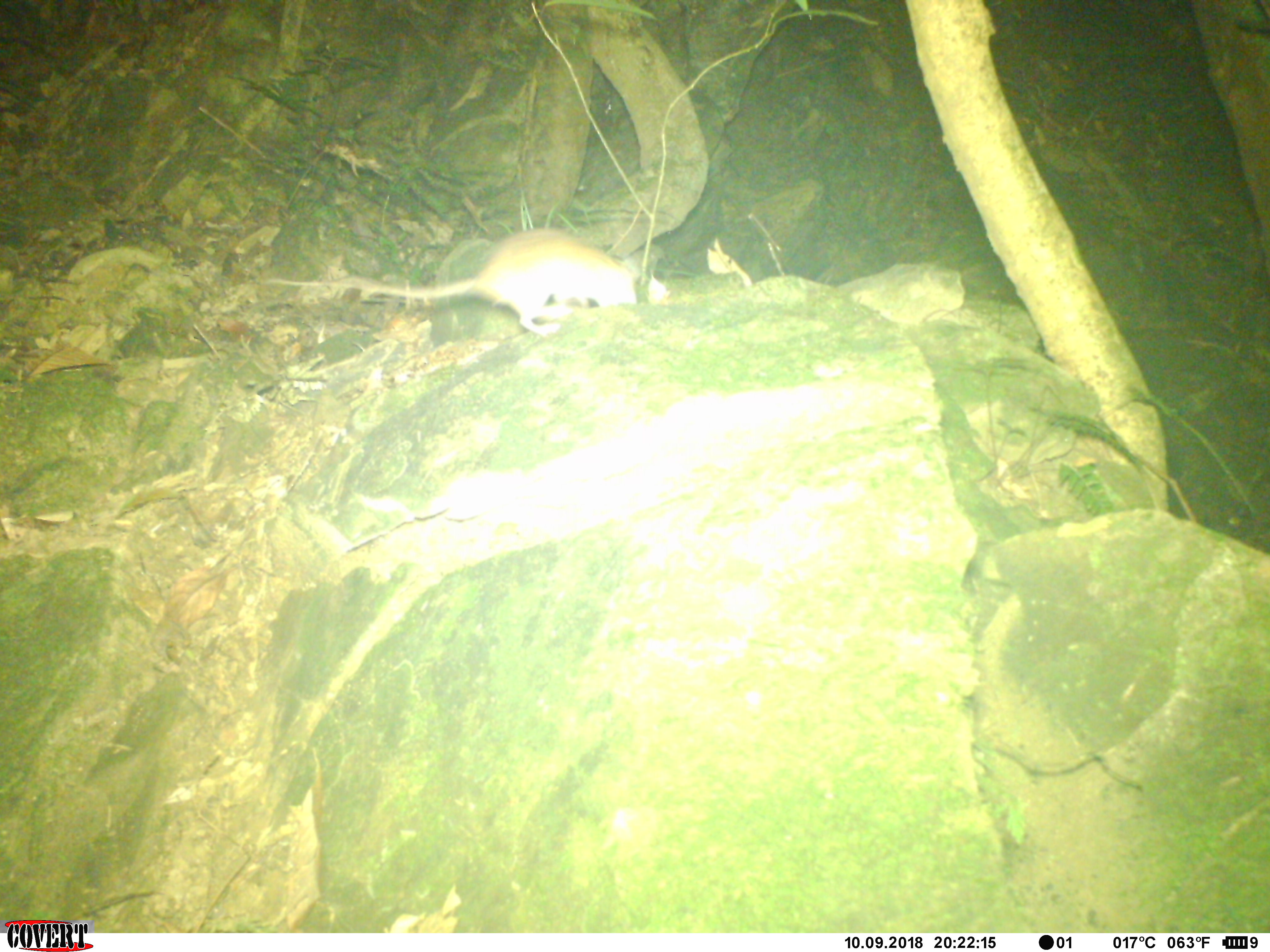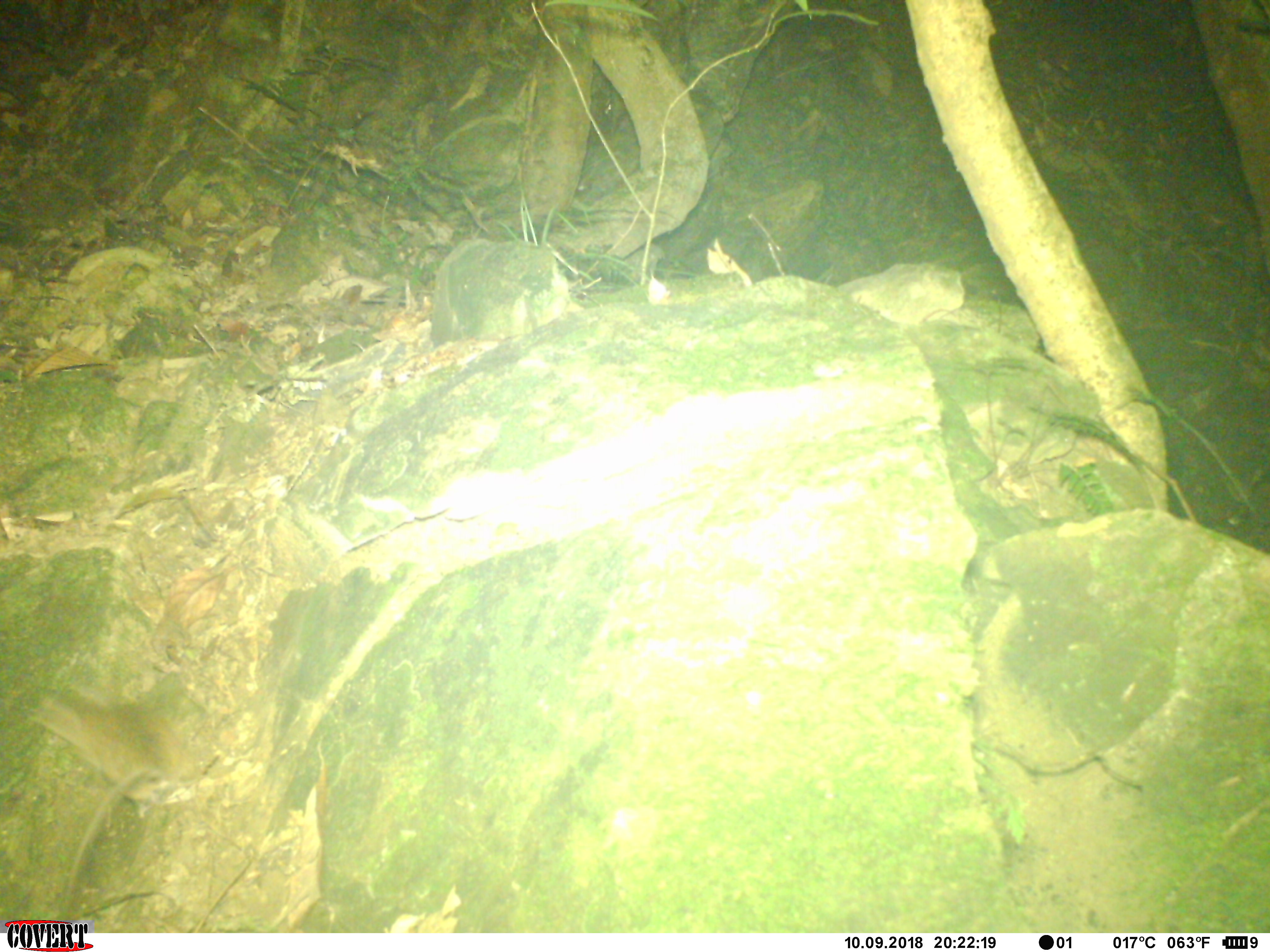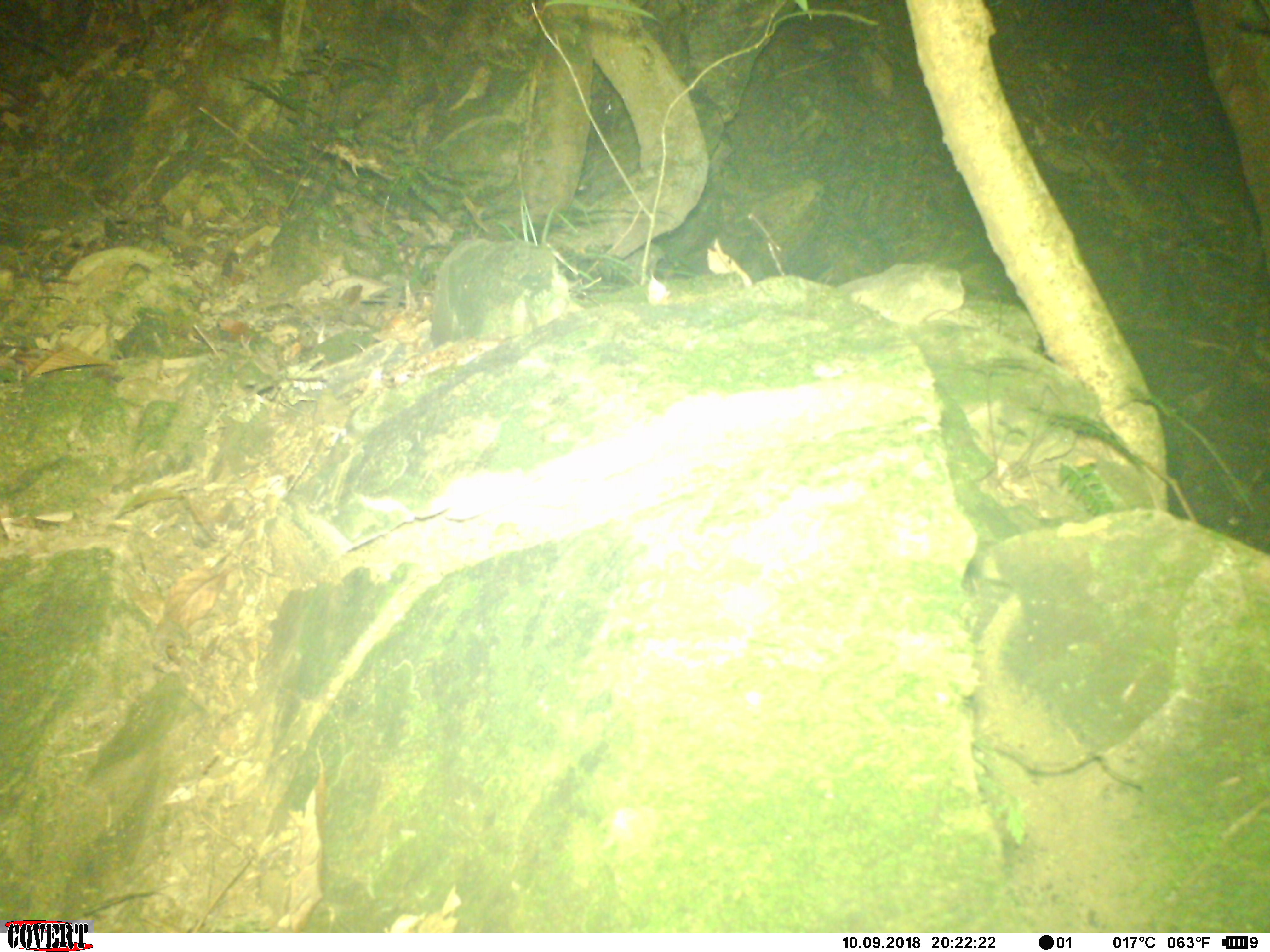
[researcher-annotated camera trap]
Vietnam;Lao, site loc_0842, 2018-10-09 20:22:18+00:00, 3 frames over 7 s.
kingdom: Animalia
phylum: Chordata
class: Mammalia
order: Rodentia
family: Muridae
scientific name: Muridae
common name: old-world mice and rats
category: unidentified murid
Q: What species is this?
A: Unidentified murid (old-world mice and rats) (Muridae).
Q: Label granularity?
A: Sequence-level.